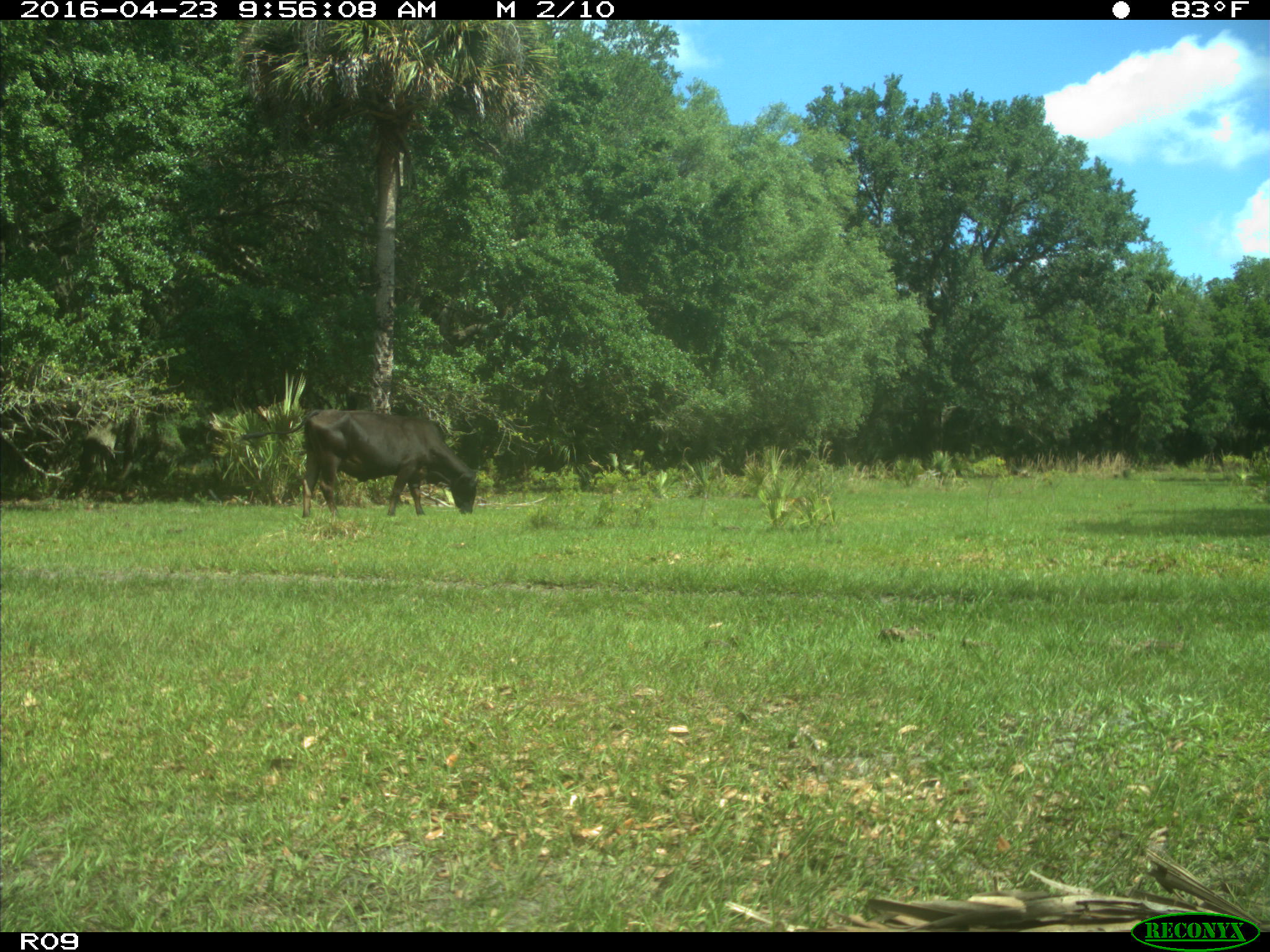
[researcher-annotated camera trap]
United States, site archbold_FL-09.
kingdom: Animalia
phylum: Chordata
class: Mammalia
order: Artiodactyla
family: Bovidae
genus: Bos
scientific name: Bos taurus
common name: domestic cow